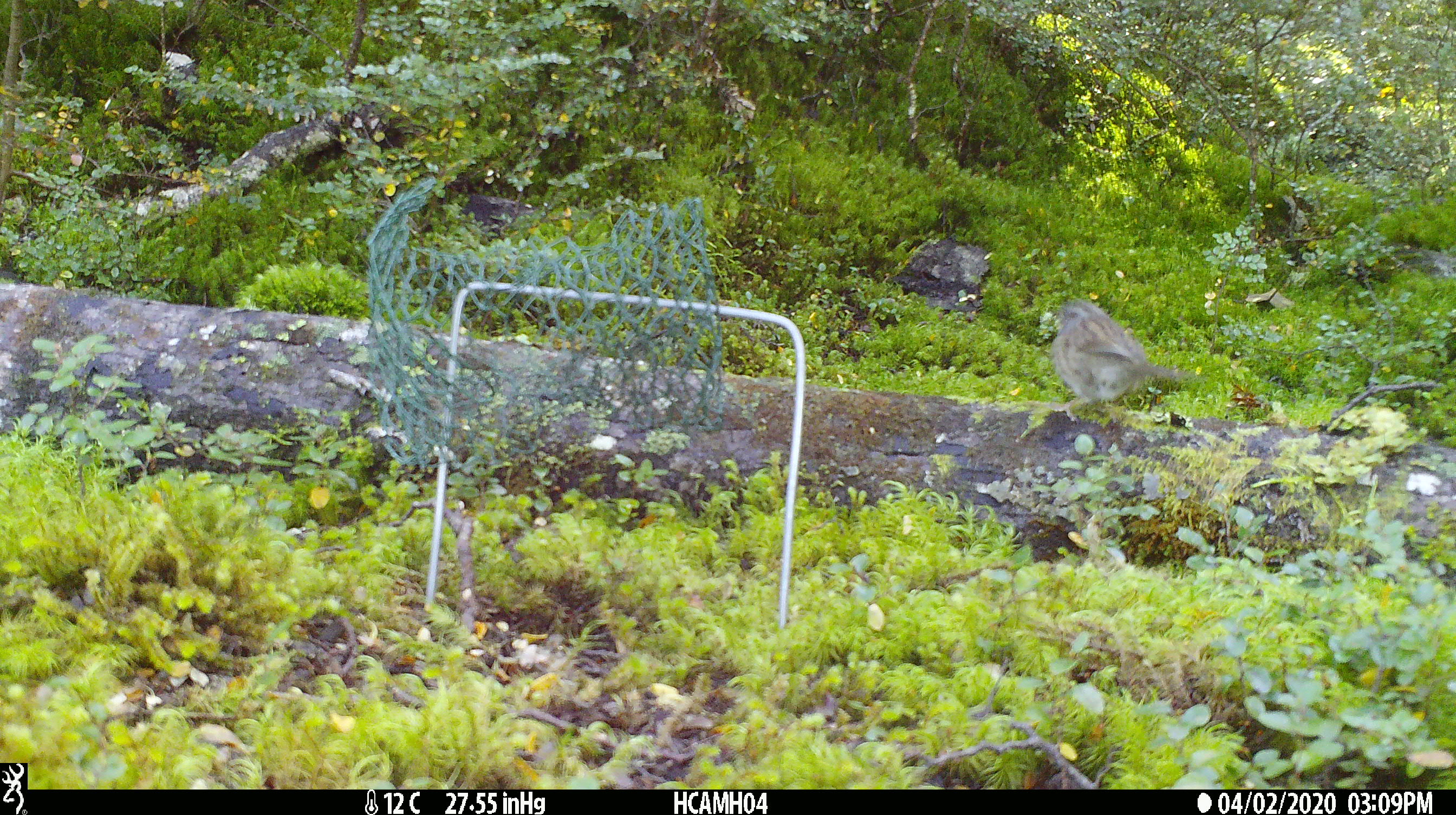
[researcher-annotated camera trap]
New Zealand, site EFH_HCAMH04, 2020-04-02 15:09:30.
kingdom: Animalia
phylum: Chordata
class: Aves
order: Passeriformes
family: Prunellidae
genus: Prunella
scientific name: Prunella modularis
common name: dunnock